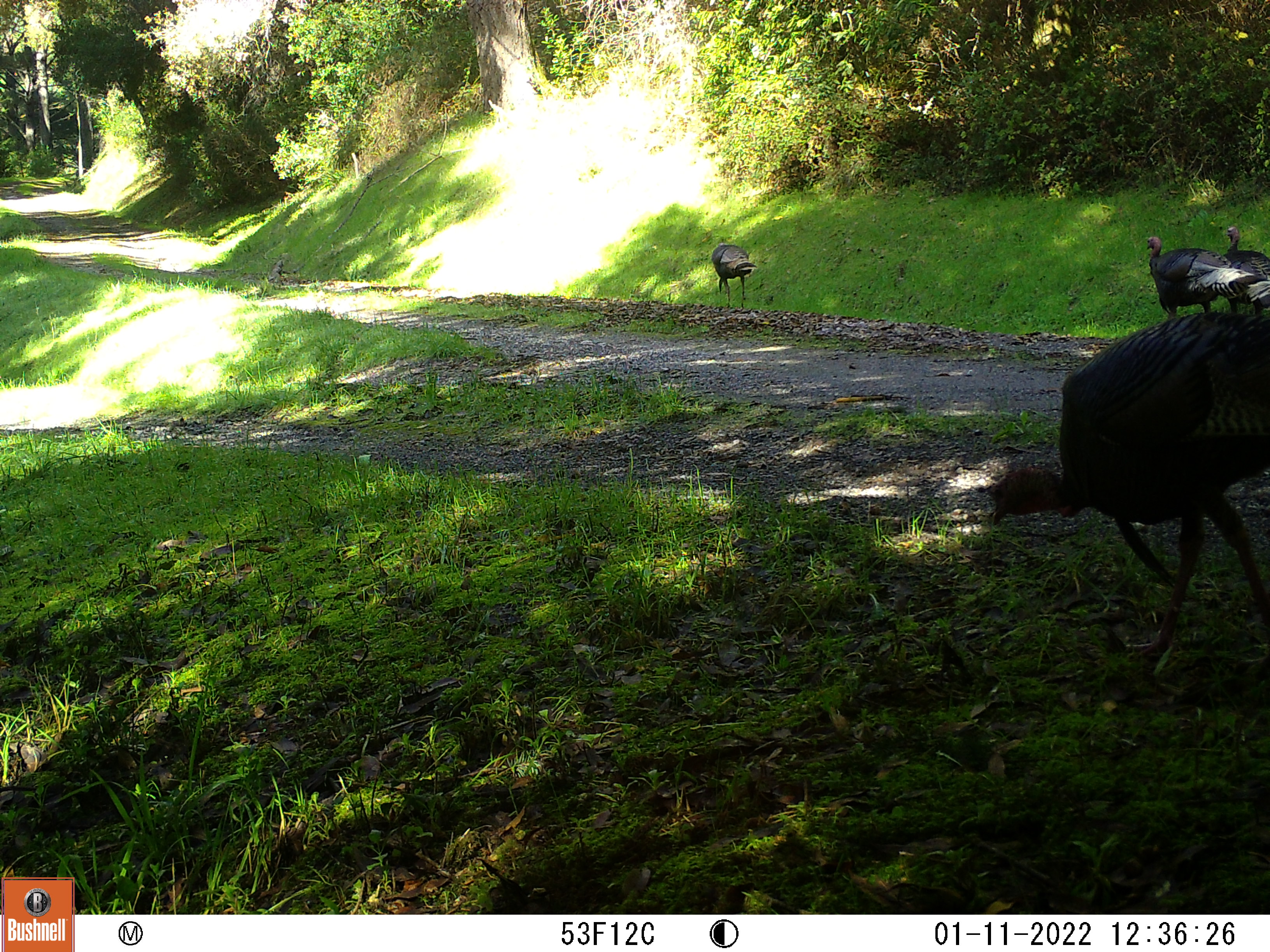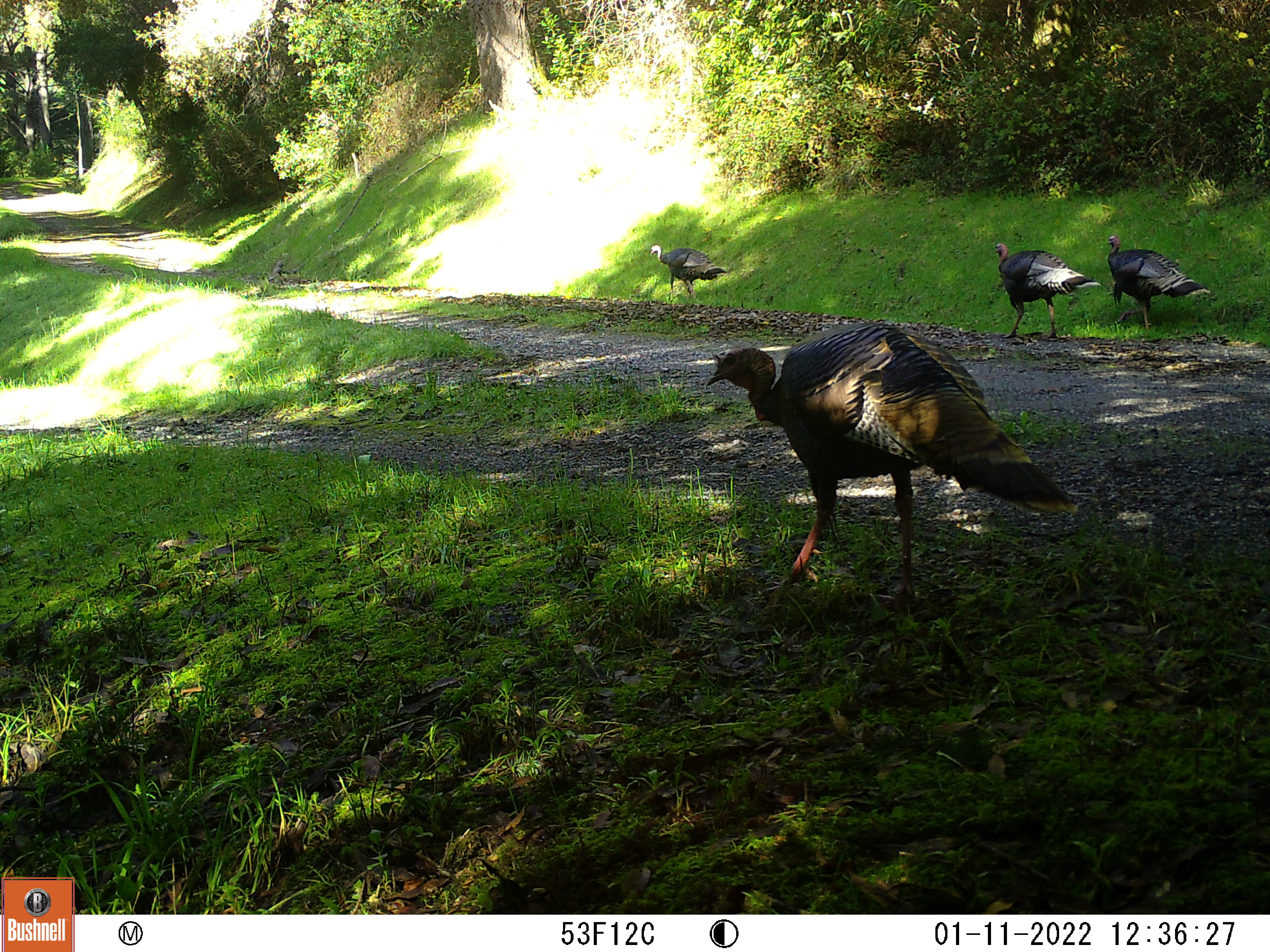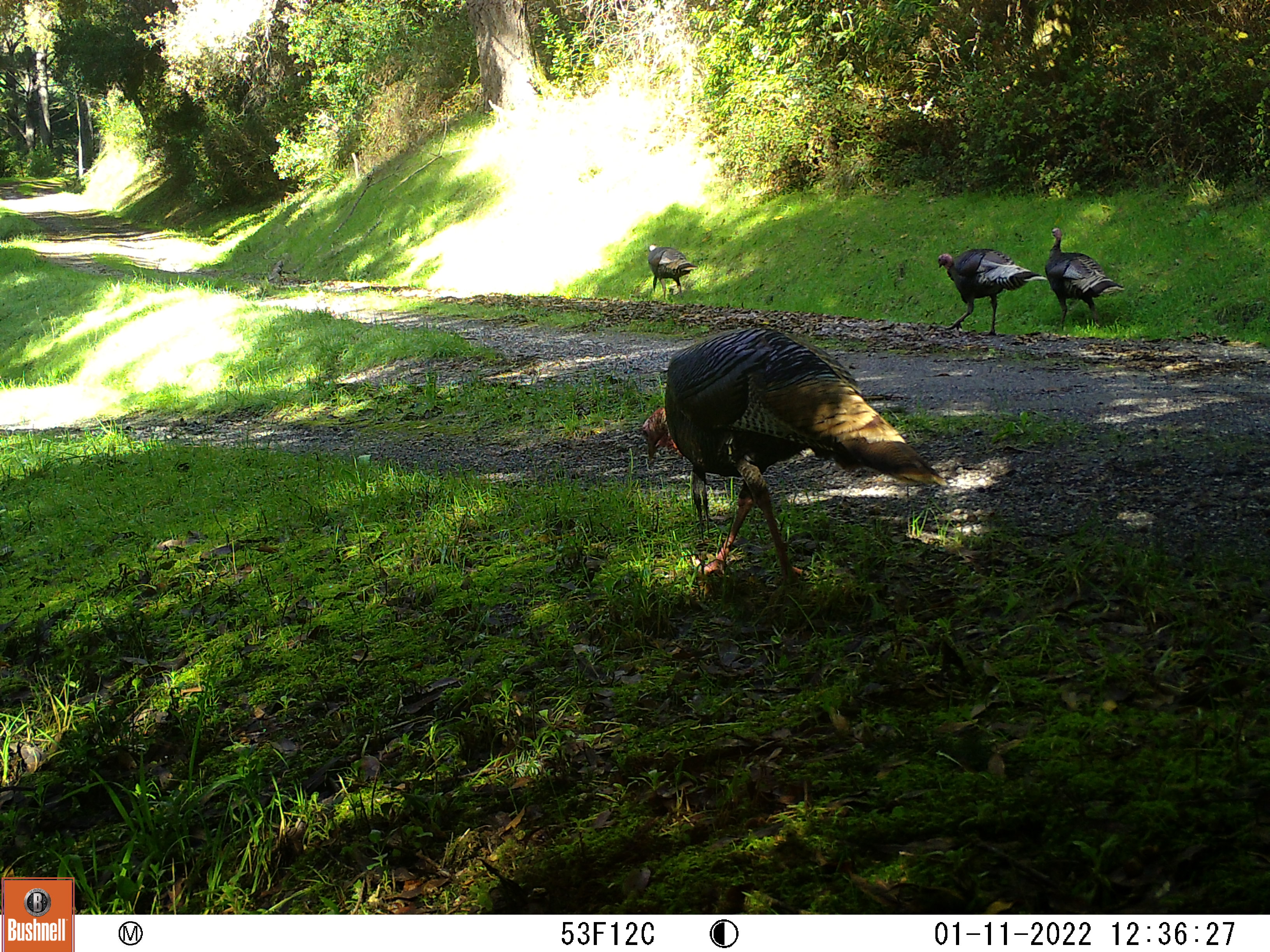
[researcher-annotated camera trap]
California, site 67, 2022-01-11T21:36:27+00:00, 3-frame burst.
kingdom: Animalia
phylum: Chordata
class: Aves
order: Galliformes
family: Phasianidae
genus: Meleagris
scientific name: Meleagris gallopavo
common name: turkey